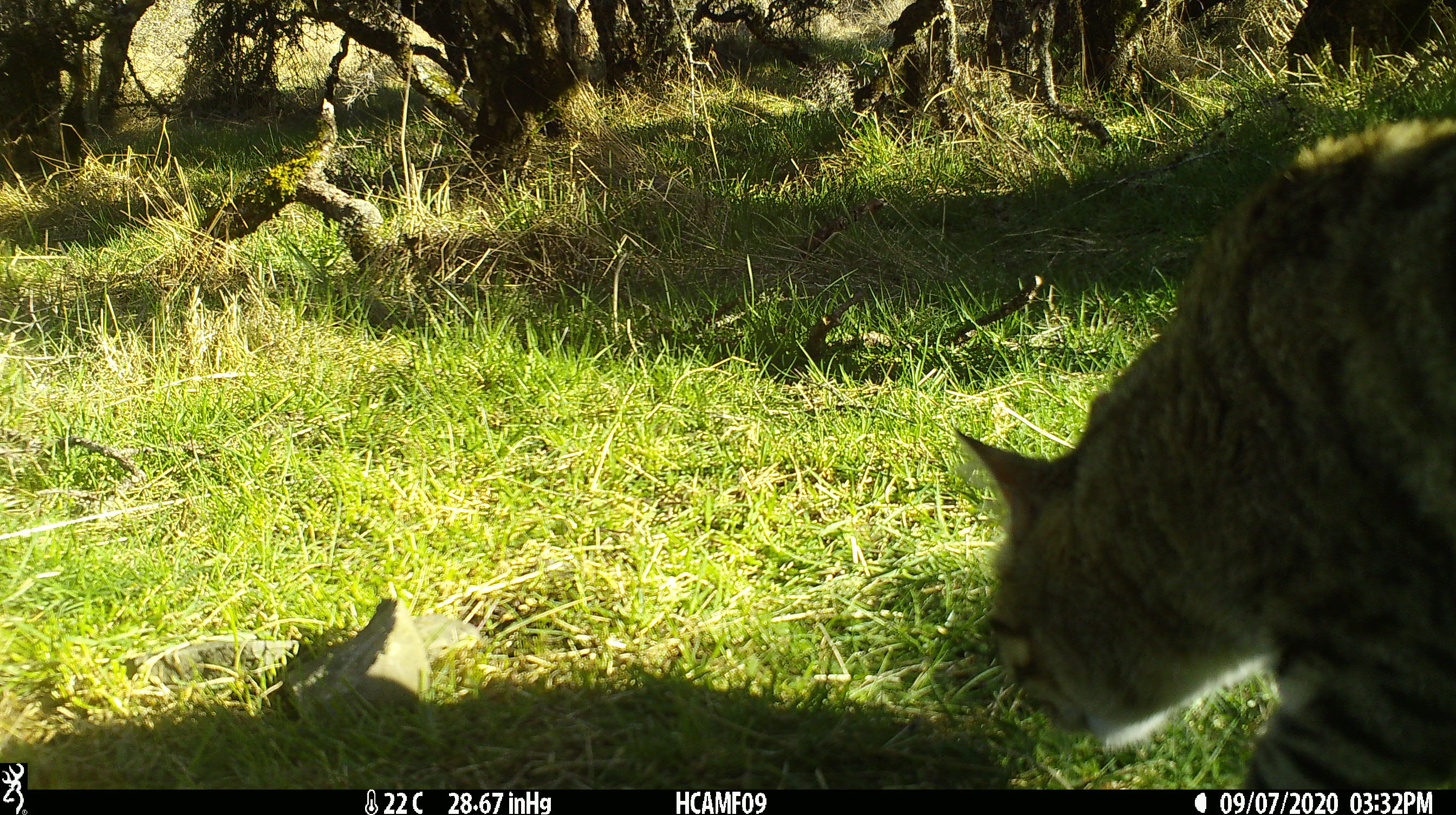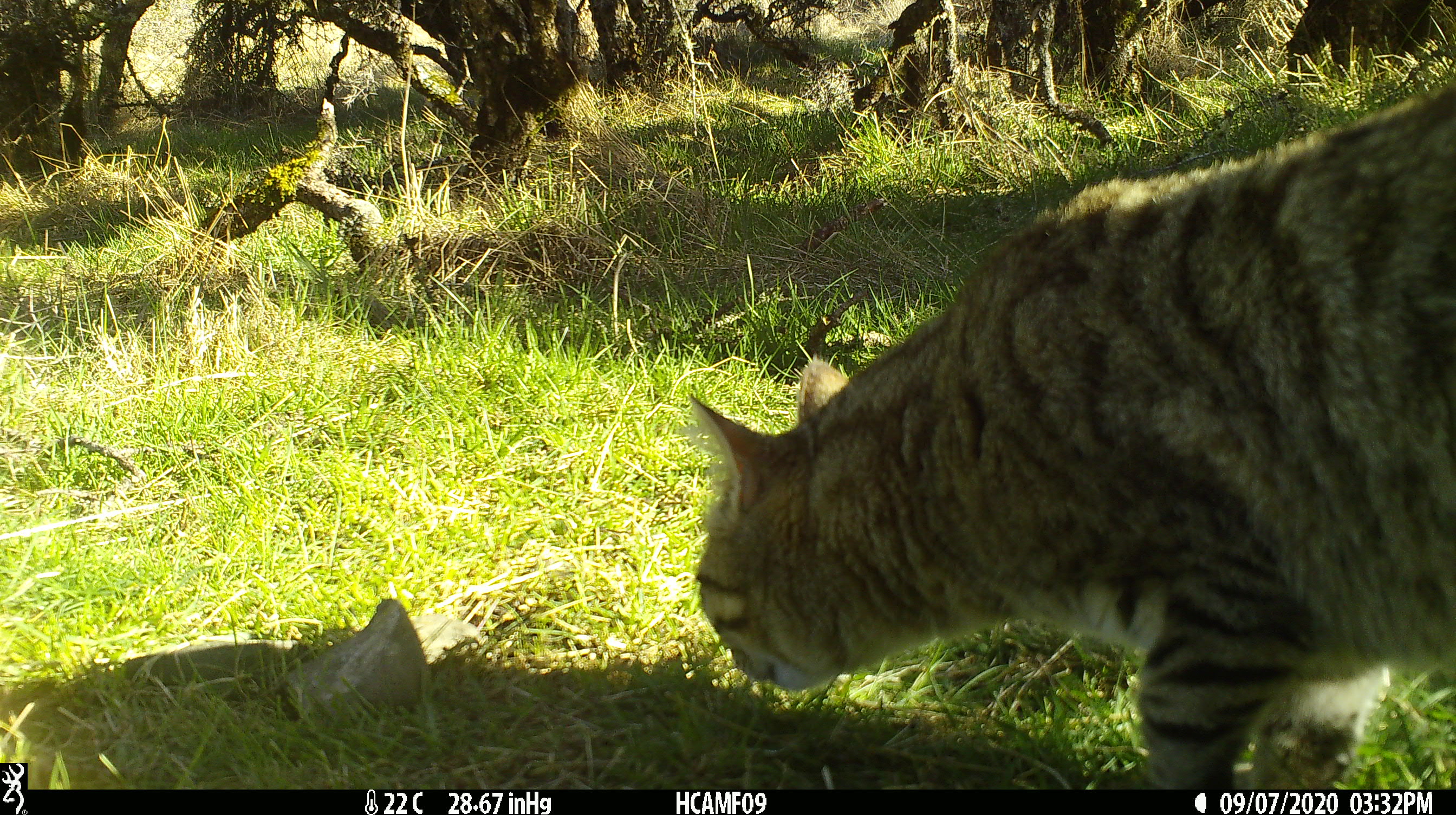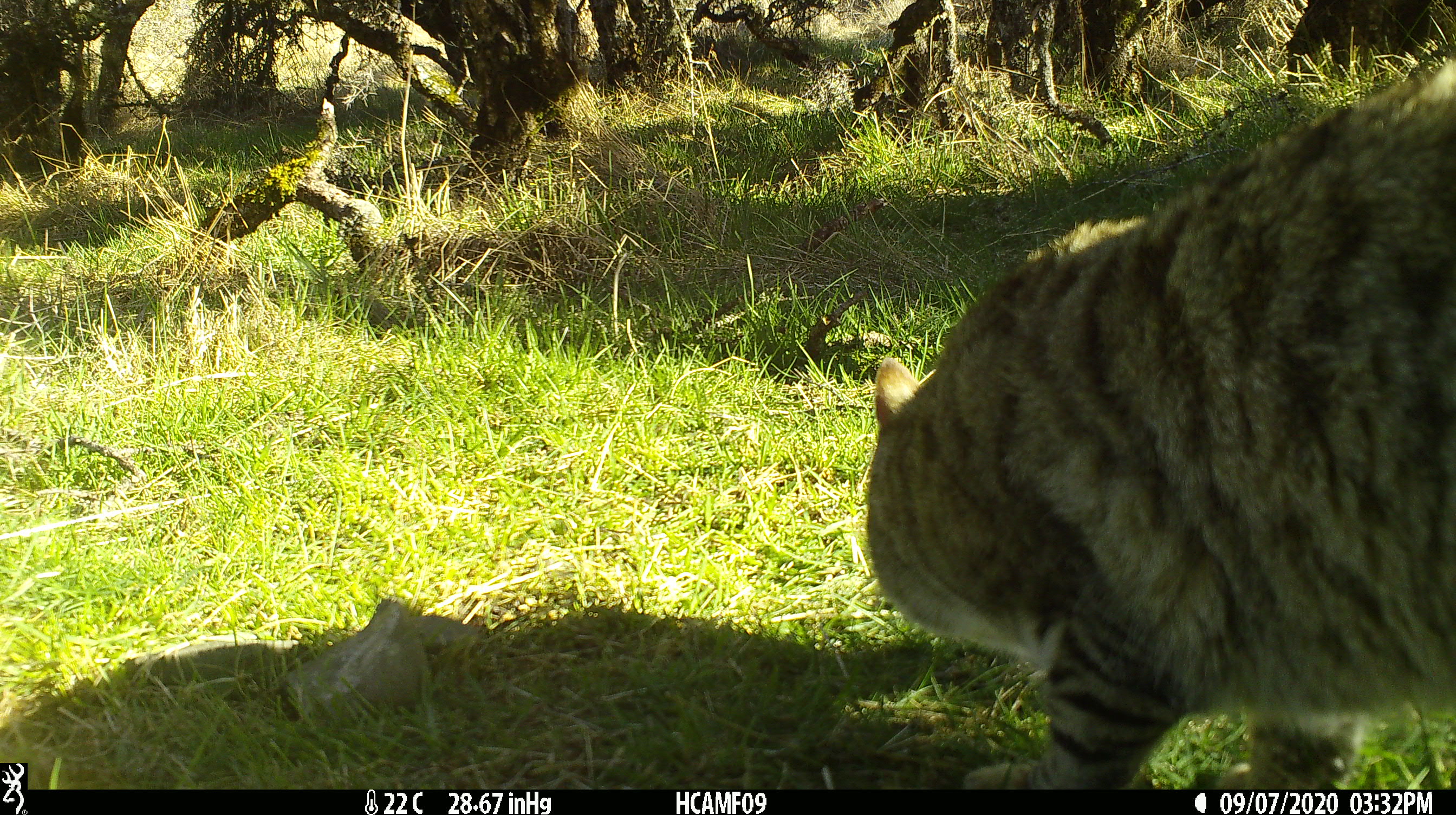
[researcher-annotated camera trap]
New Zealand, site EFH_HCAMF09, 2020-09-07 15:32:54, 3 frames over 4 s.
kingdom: Animalia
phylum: Chordata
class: Mammalia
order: Carnivora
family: Felidae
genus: Felis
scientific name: Felis catus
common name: domestic cat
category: cat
Cat (domestic cat) (Felis catus).